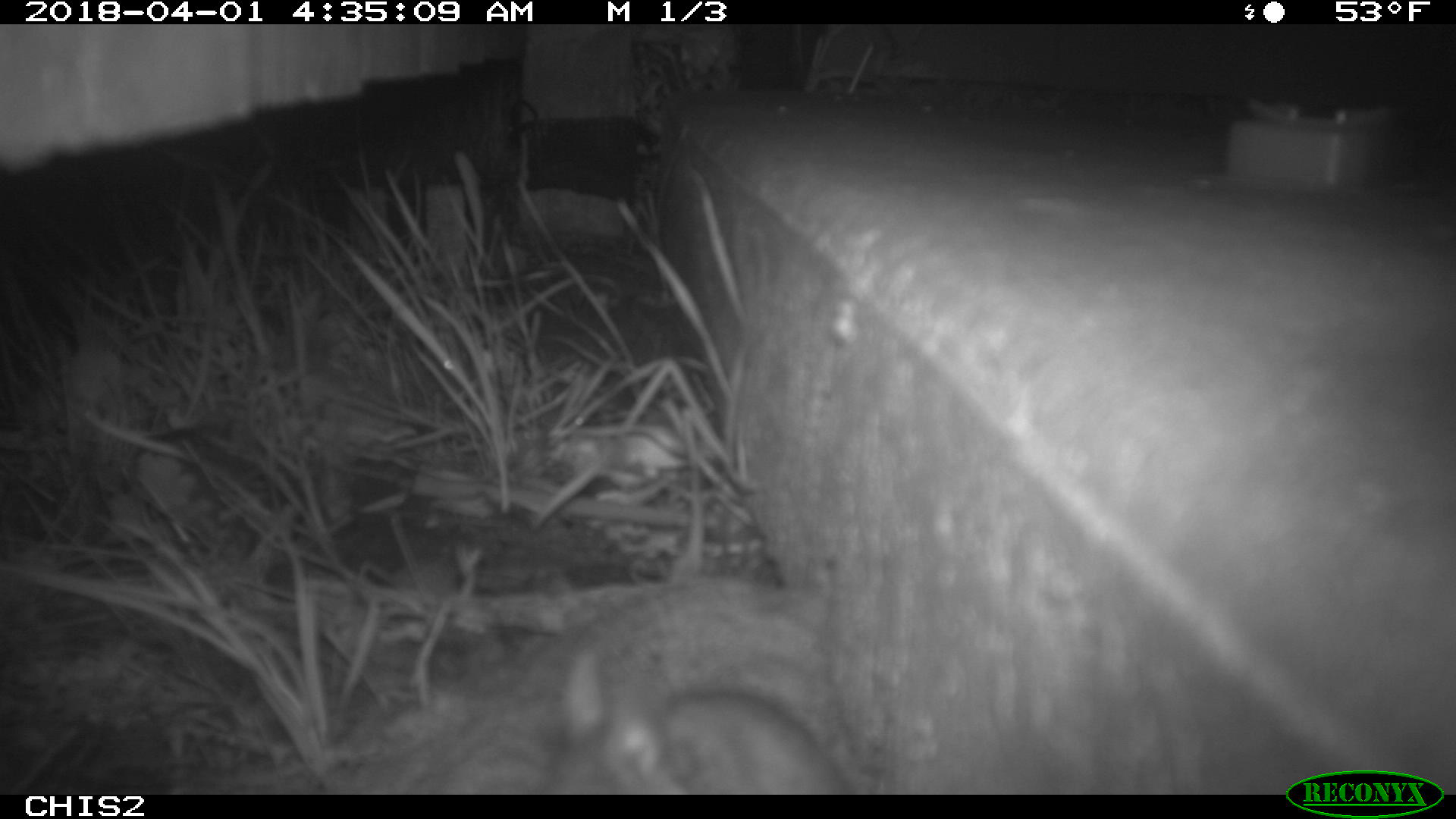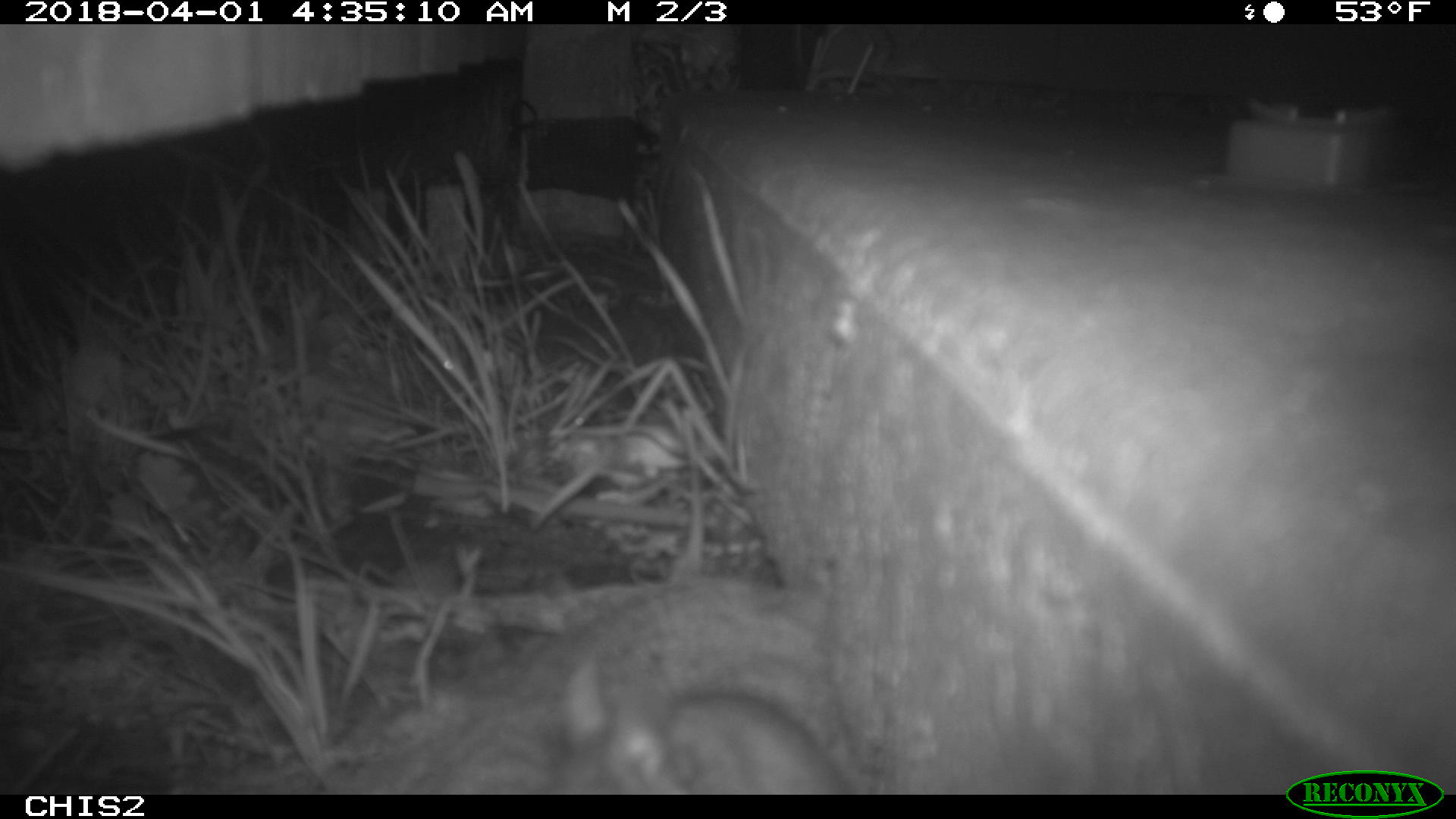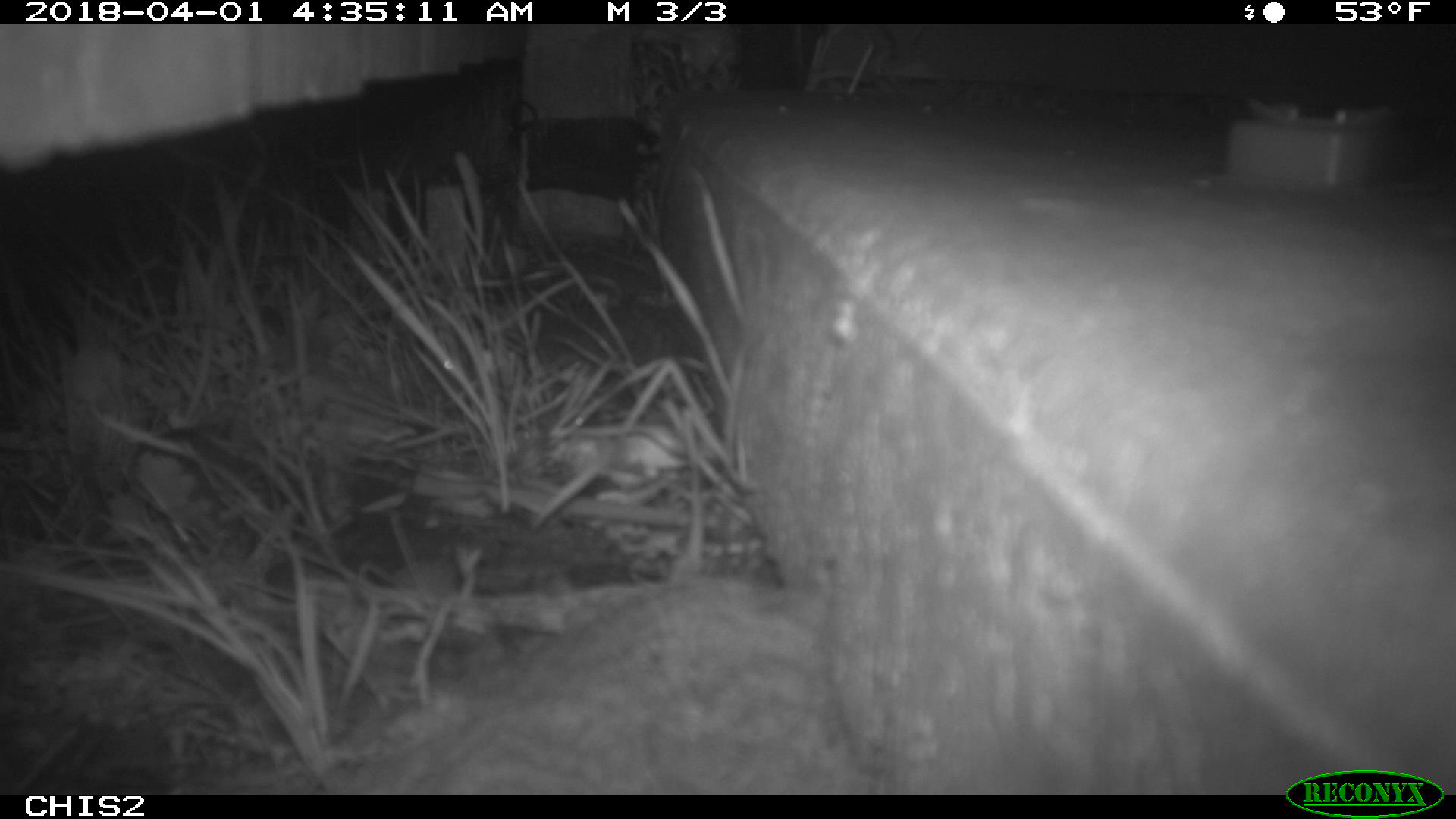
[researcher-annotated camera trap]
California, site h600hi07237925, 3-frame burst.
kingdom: Animalia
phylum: Chordata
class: Mammalia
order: Rodentia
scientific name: Rodentia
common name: rodent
Rodent (Rodentia).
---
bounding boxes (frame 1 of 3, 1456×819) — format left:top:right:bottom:
rodent: 537:644:859:795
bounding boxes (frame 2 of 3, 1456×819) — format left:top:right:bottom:
rodent: 557:656:858:795